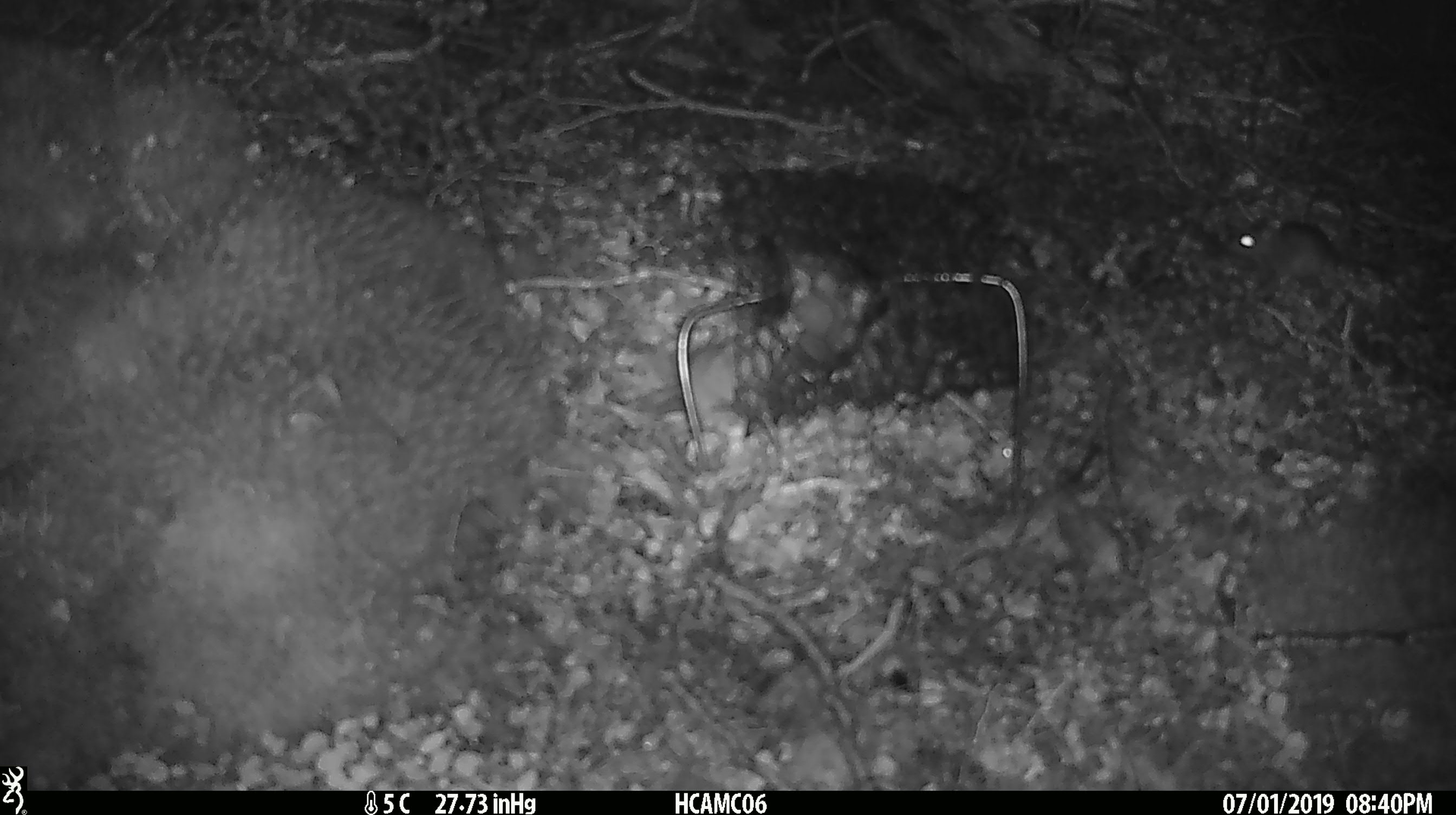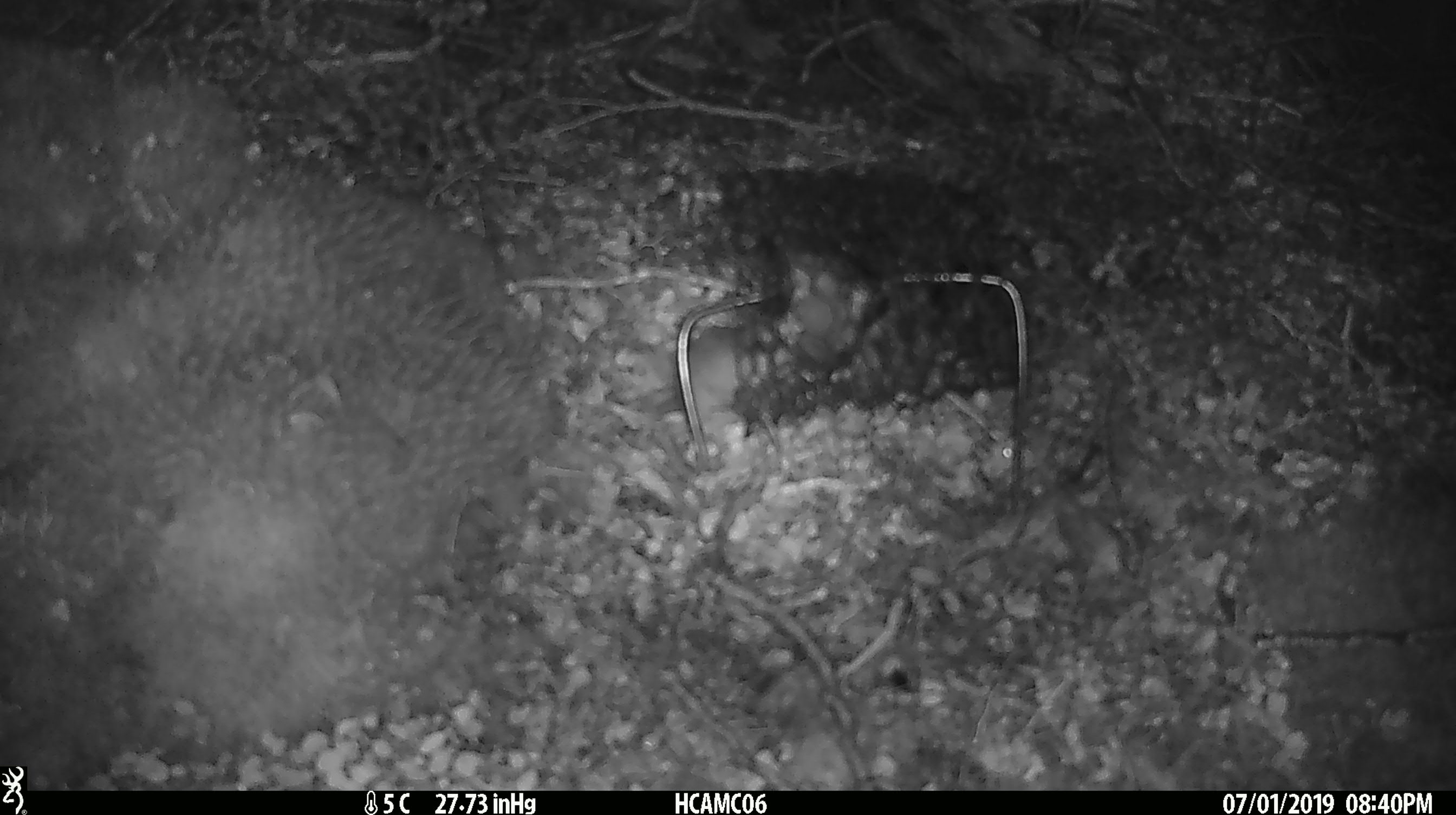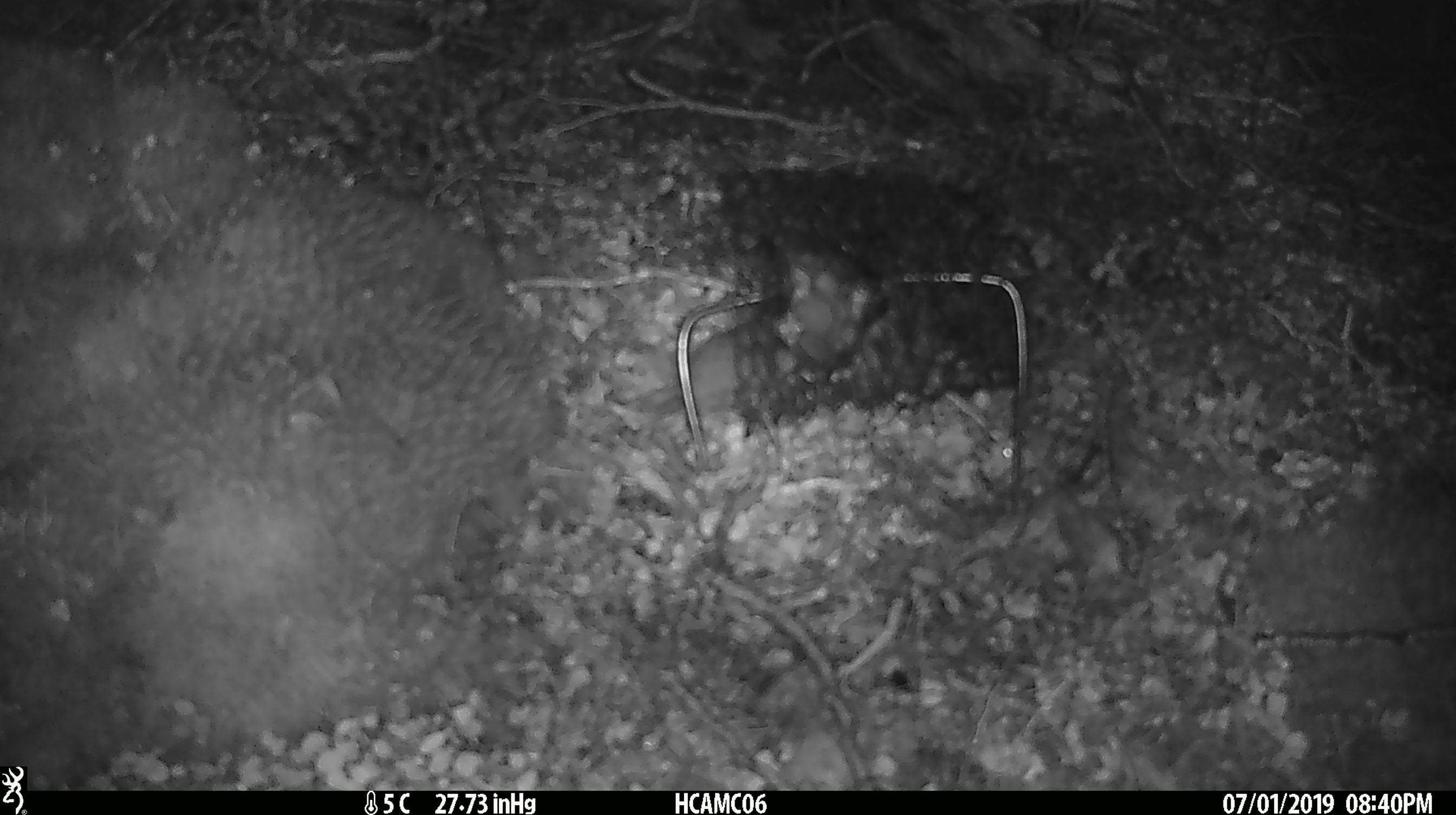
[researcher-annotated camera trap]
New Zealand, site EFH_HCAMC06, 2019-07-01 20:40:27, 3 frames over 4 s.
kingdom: Animalia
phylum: Chordata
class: Mammalia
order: Rodentia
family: Muridae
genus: Mus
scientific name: Mus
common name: mouse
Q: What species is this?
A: Mouse (Mus).